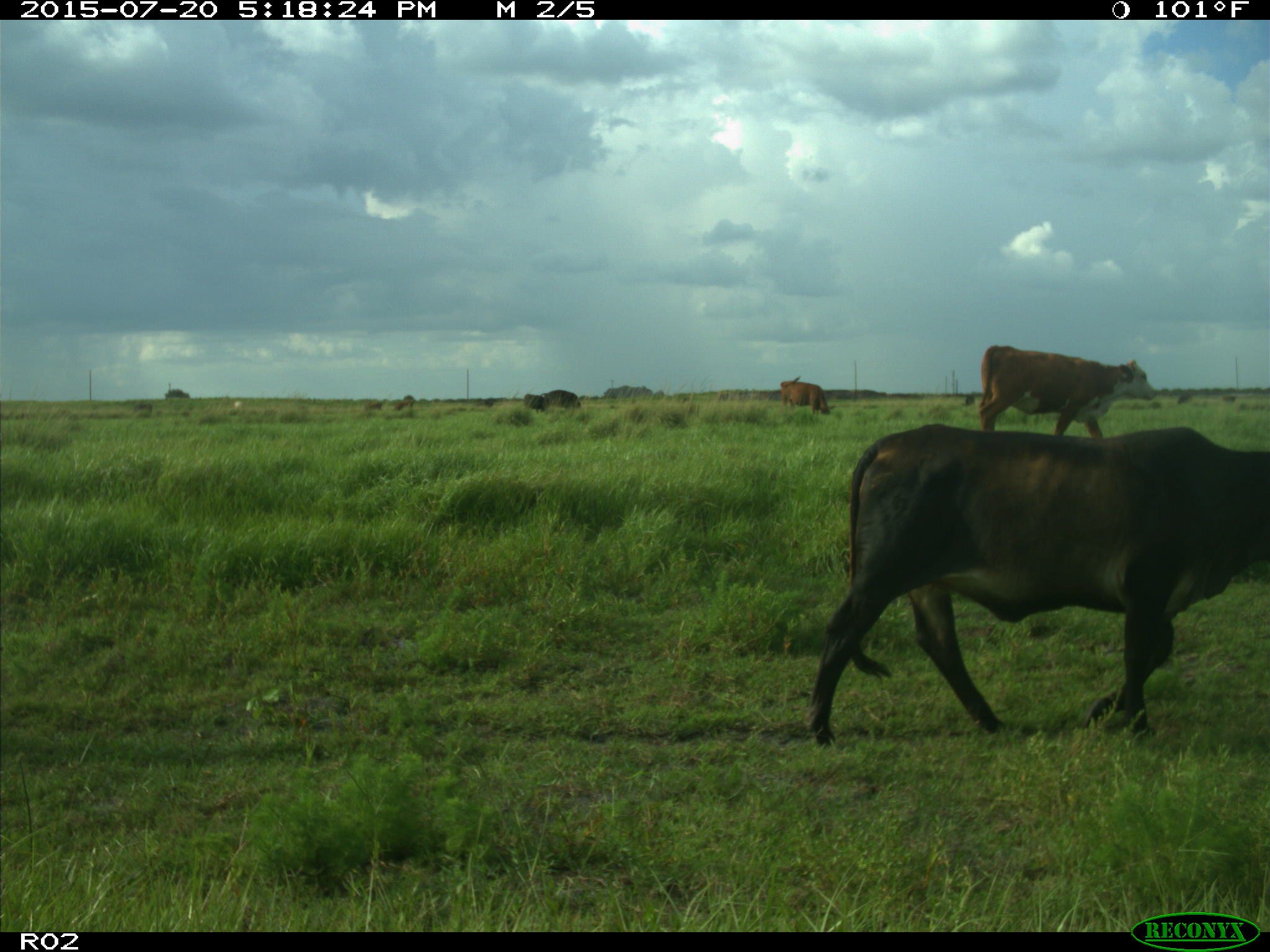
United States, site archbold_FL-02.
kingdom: Animalia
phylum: Chordata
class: Mammalia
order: Artiodactyla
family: Bovidae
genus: Bos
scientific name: Bos taurus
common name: domestic cow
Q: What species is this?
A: Bos taurus (domestic cow).